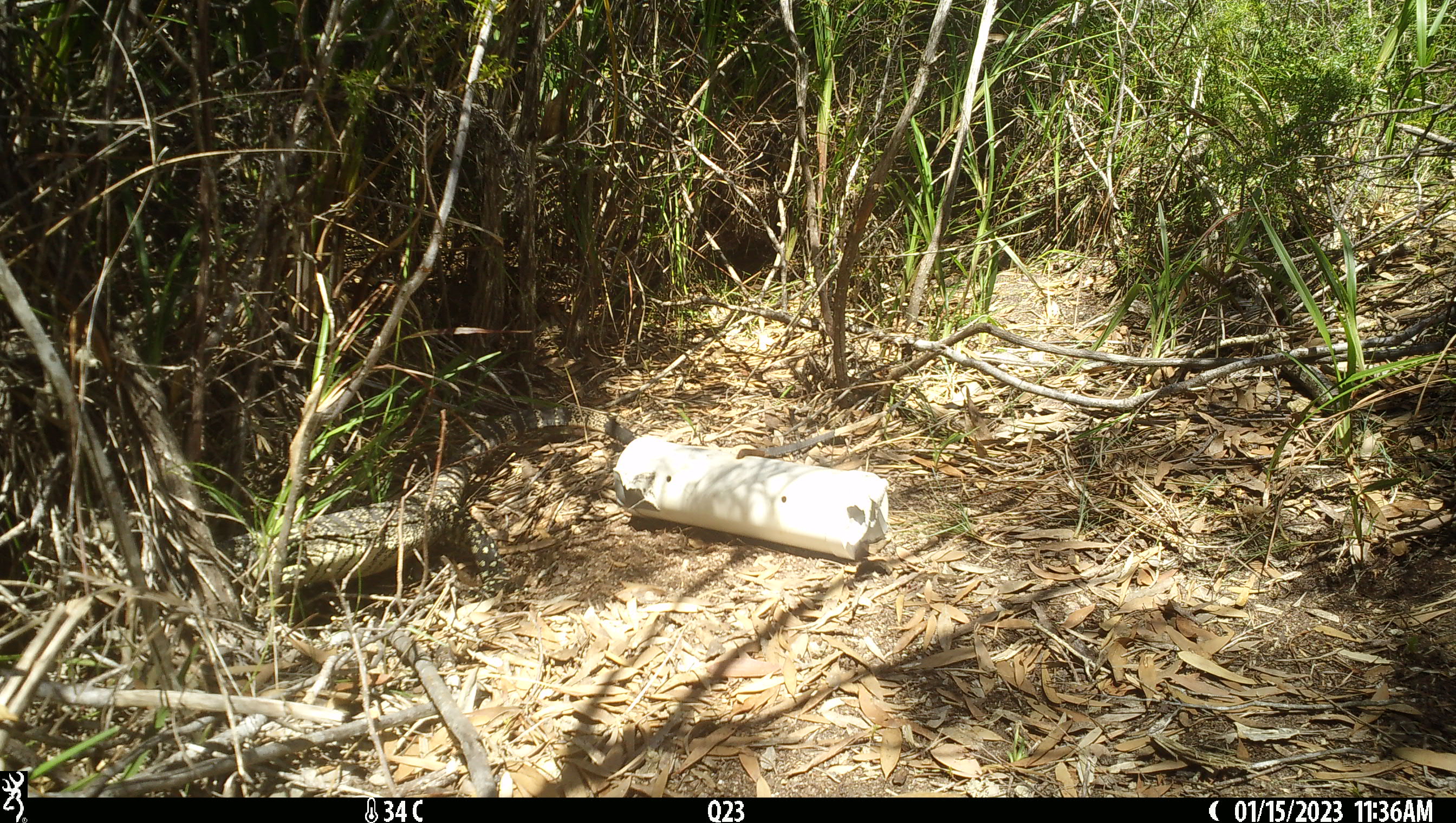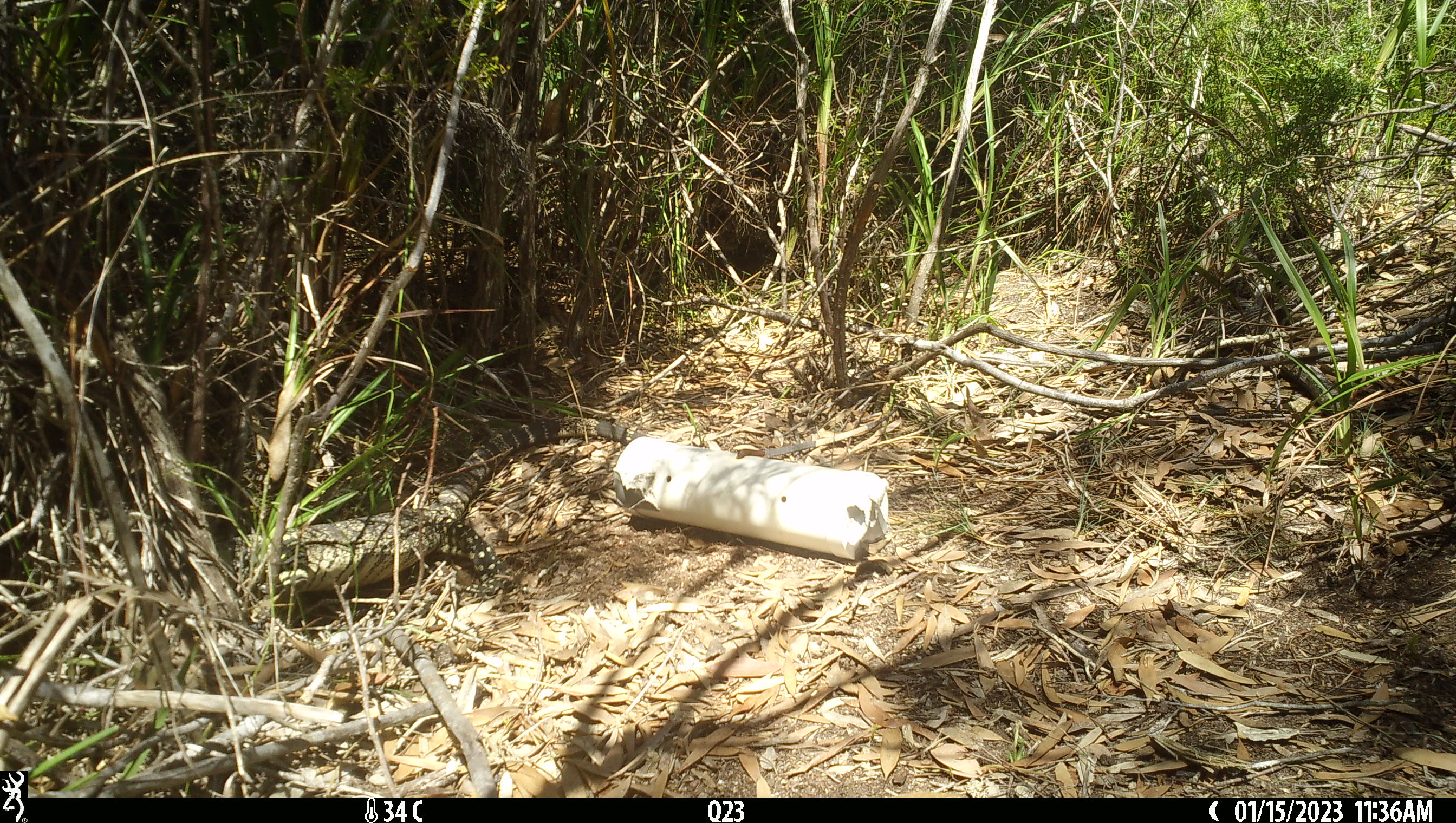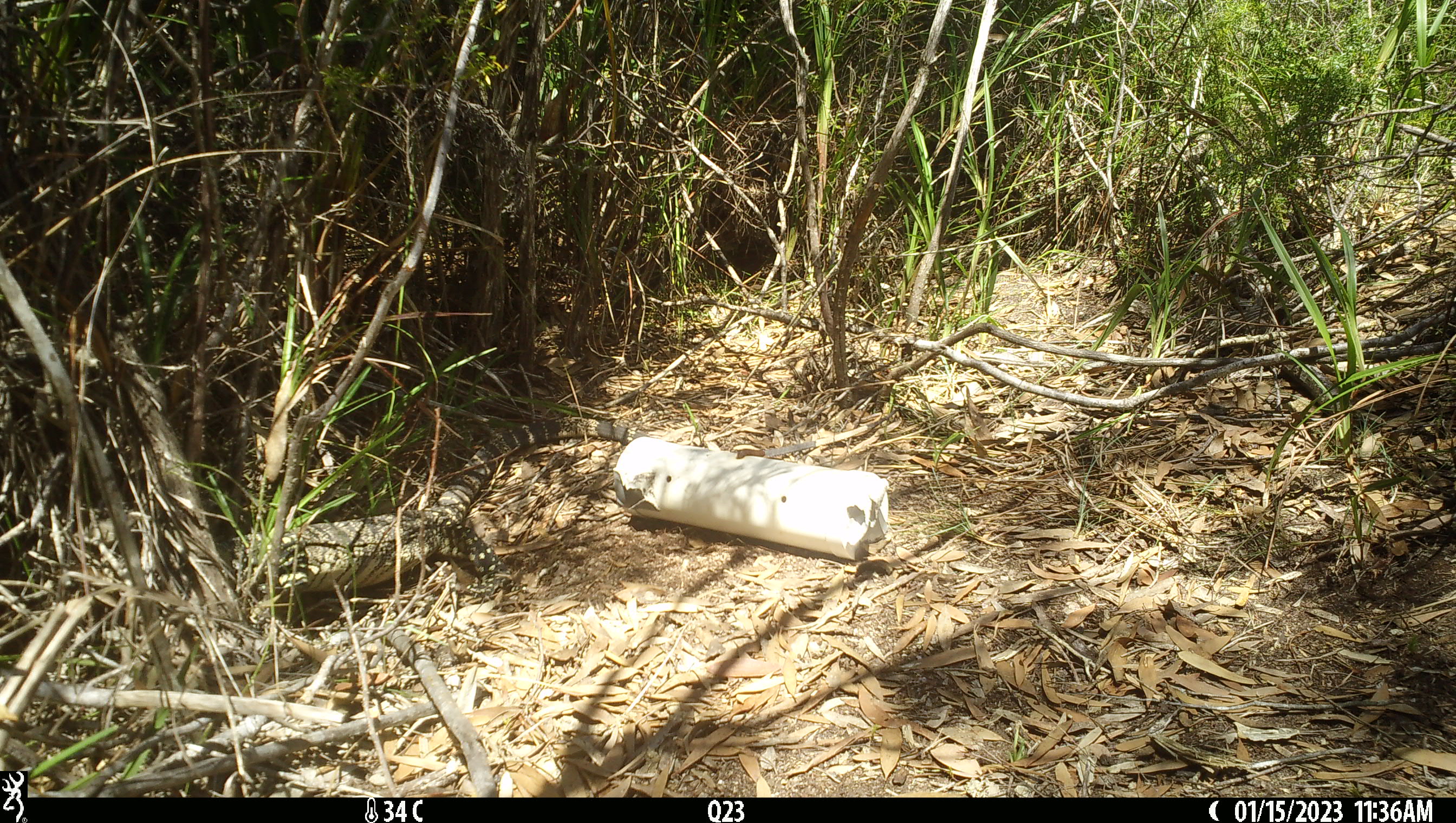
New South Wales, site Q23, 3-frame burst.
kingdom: Animalia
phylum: Chordata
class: Reptilia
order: Squamata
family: Varanidae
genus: Varanus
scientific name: Varanus varius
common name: lace monitor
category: goanna